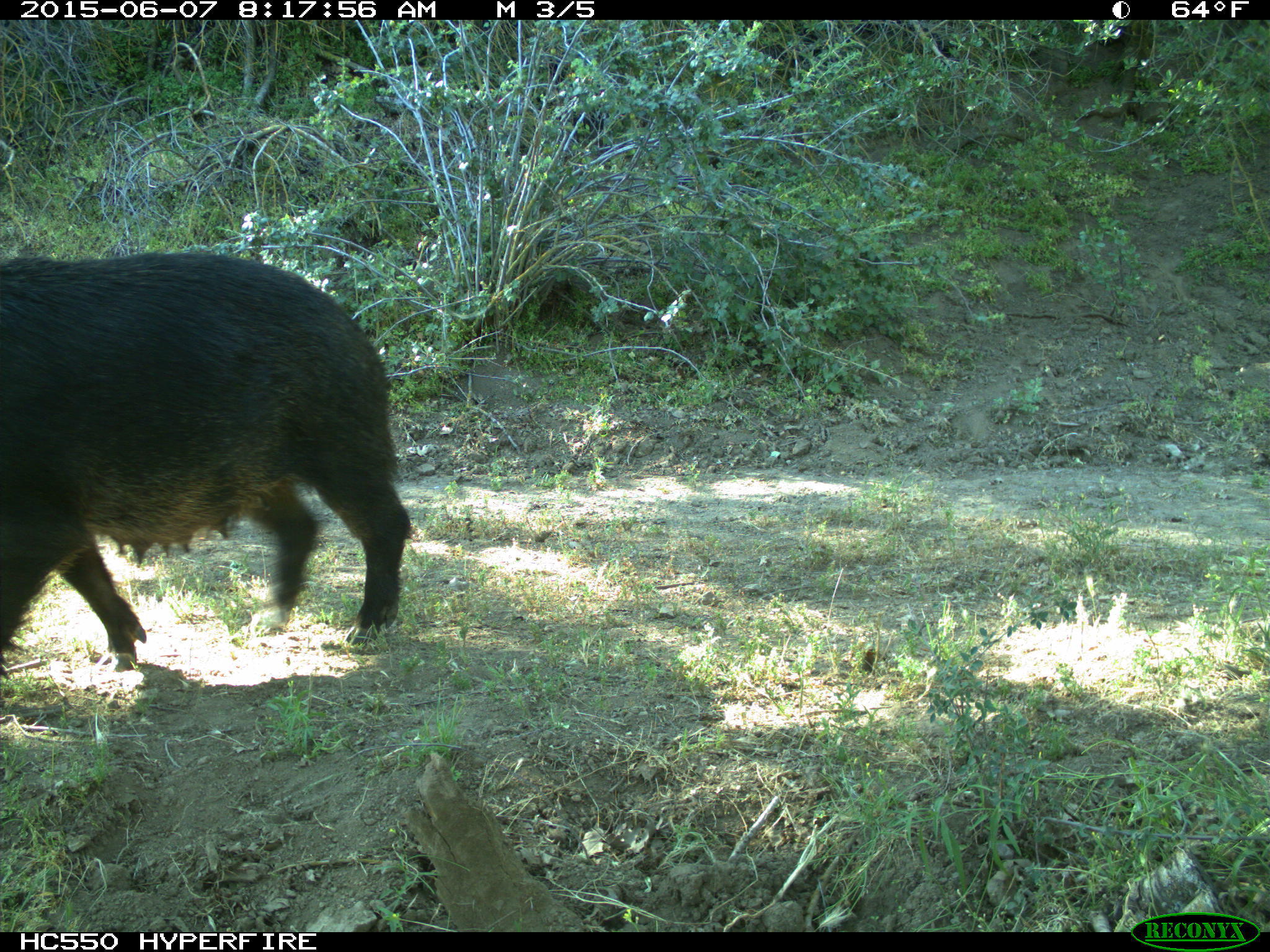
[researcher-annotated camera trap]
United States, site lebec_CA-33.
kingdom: Animalia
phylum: Chordata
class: Mammalia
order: Artiodactyla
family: Suidae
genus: Sus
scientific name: Sus scrofa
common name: wild boar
Sus scrofa (wild boar).